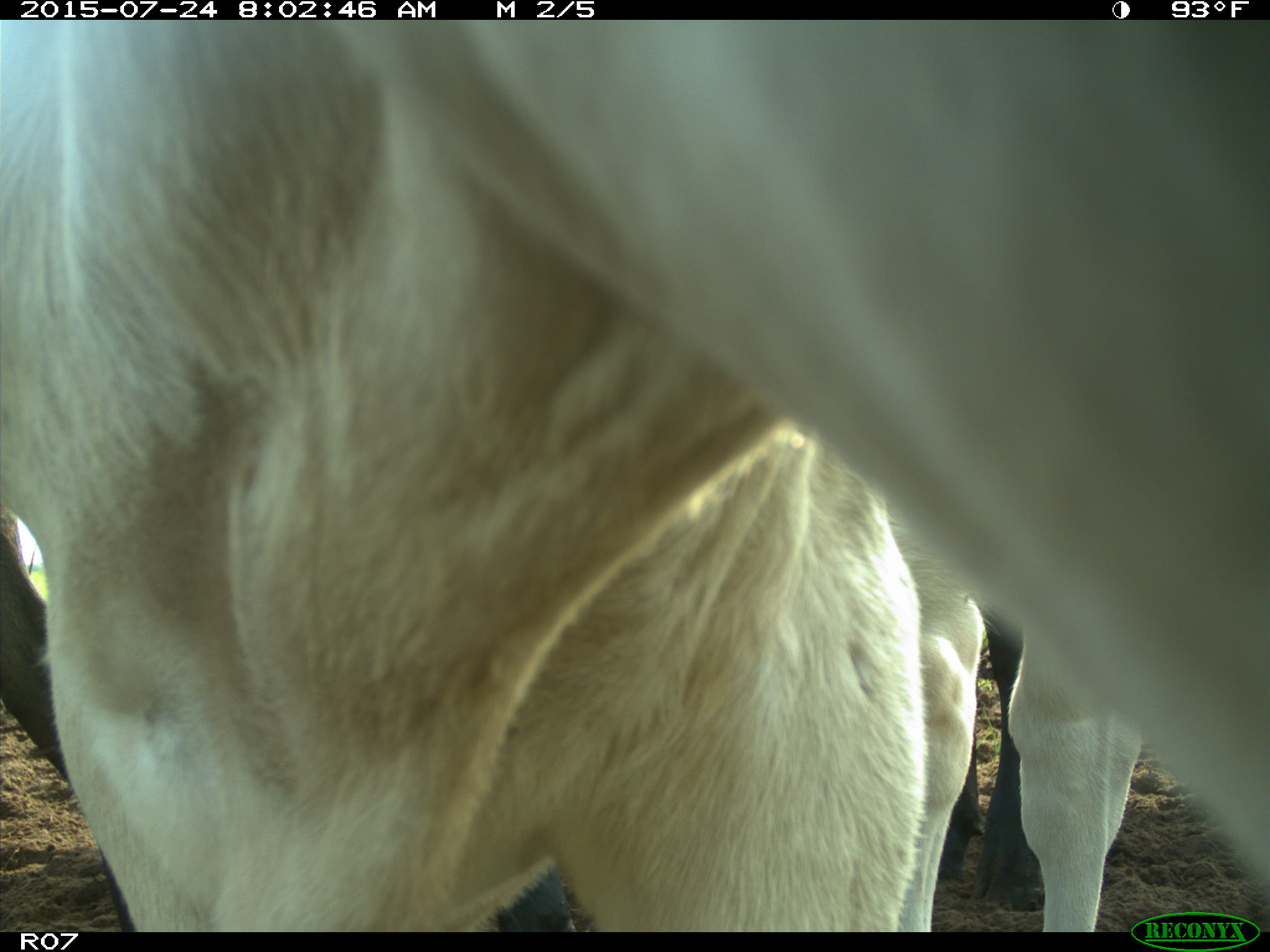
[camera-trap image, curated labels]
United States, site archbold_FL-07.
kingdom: Animalia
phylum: Chordata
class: Mammalia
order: Artiodactyla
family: Bovidae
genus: Bos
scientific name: Bos taurus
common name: domestic cow